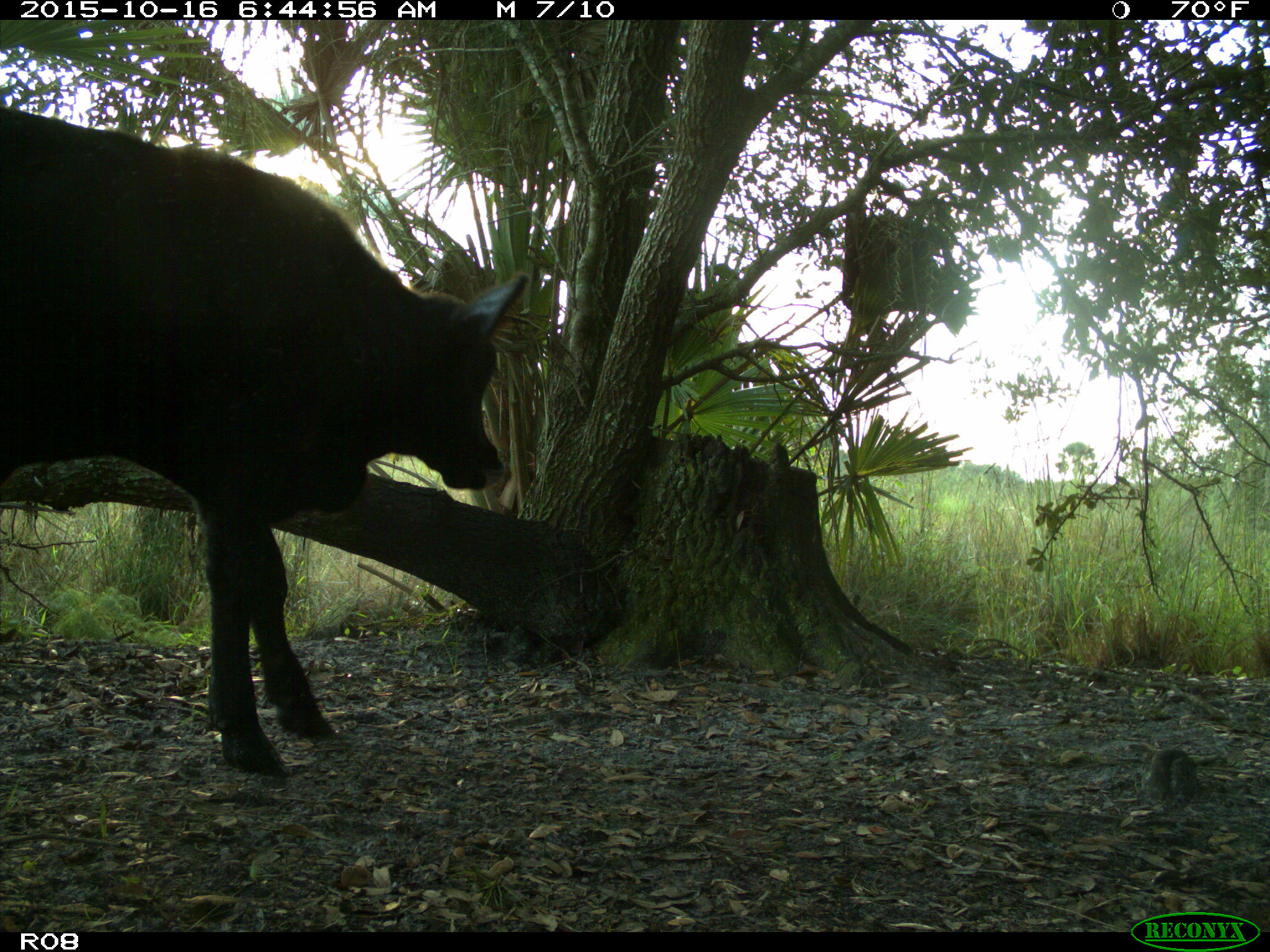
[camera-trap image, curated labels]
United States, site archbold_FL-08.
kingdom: Animalia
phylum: Chordata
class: Mammalia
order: Artiodactyla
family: Bovidae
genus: Bos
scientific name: Bos taurus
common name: domestic cow